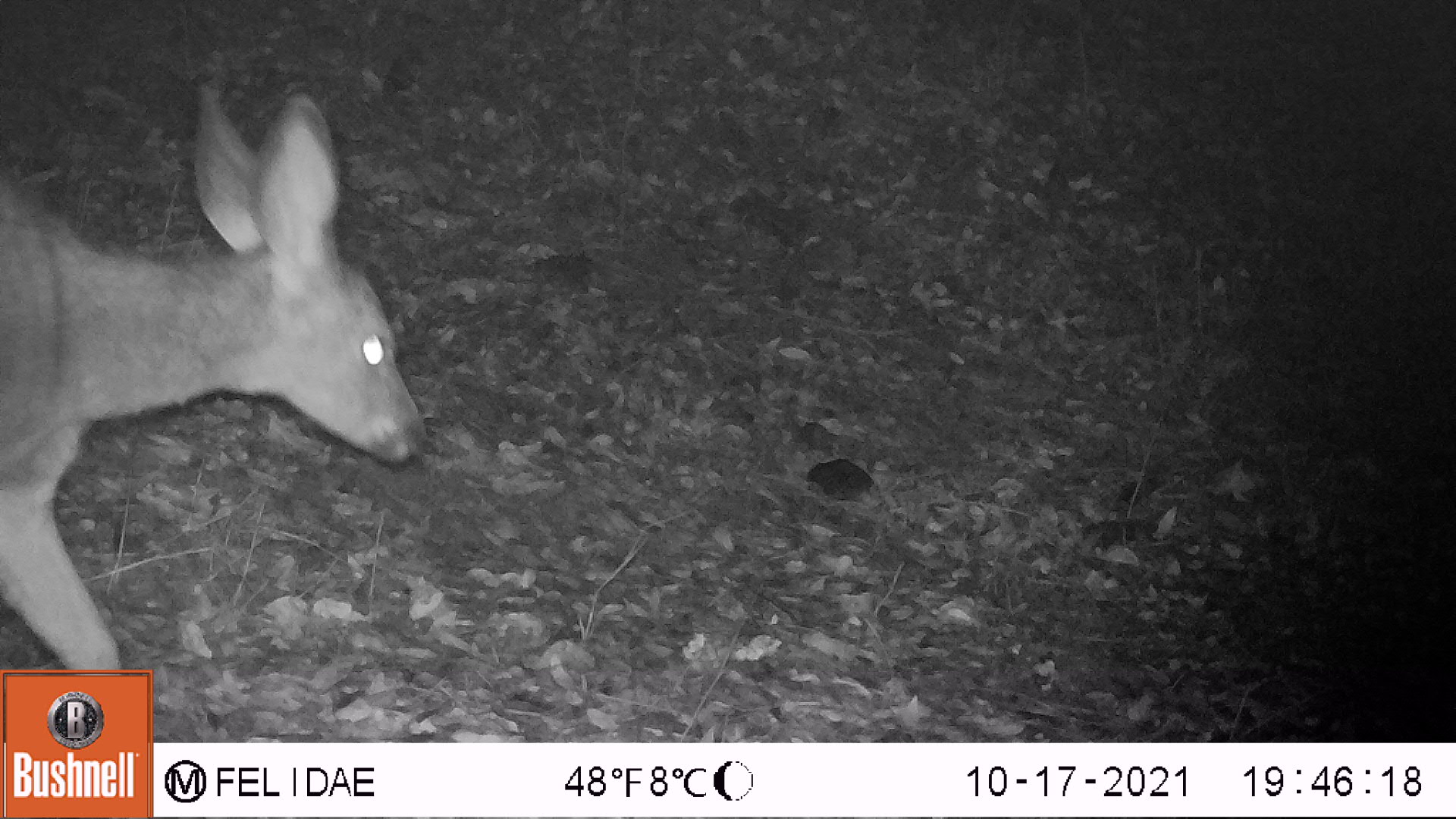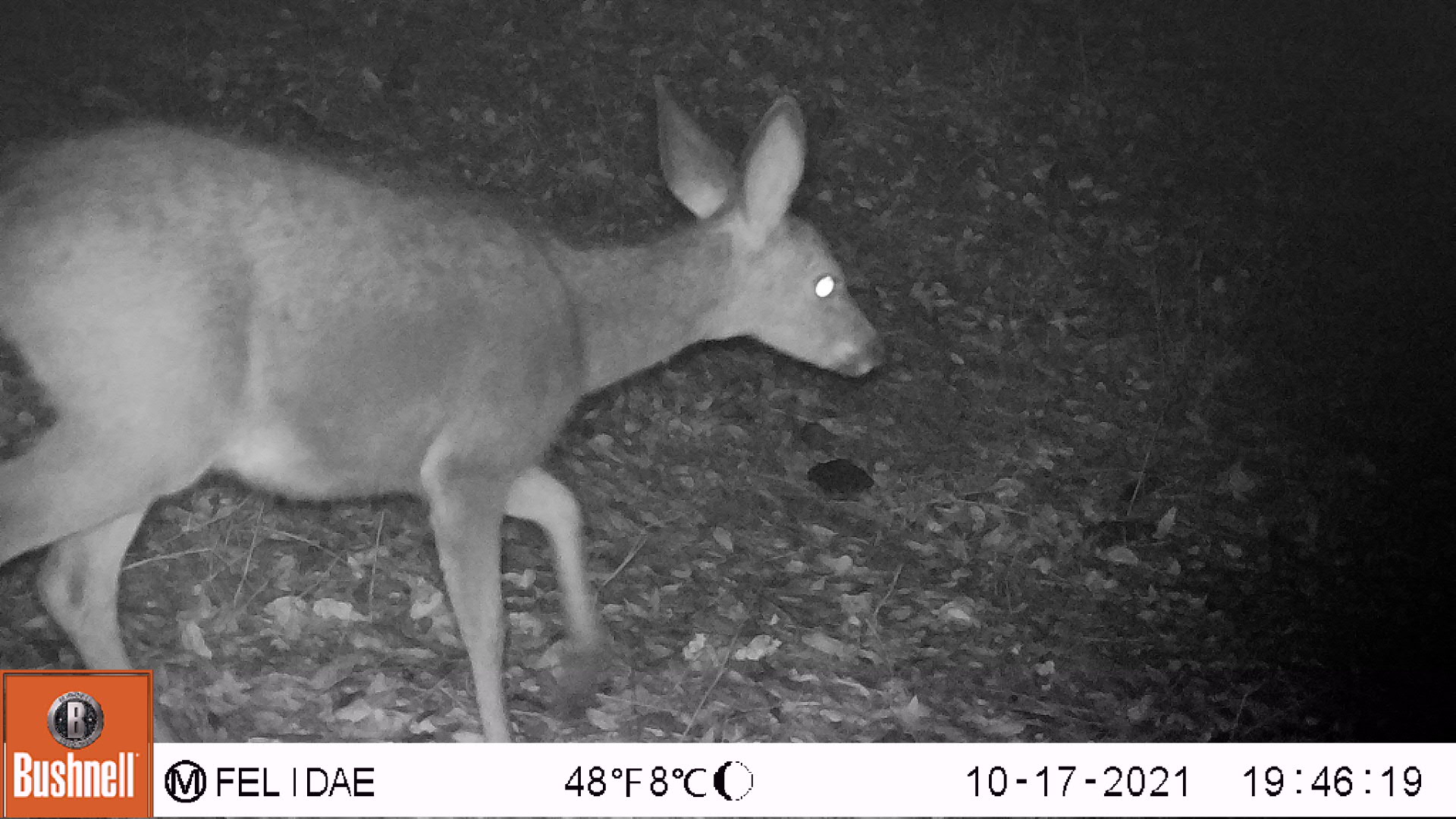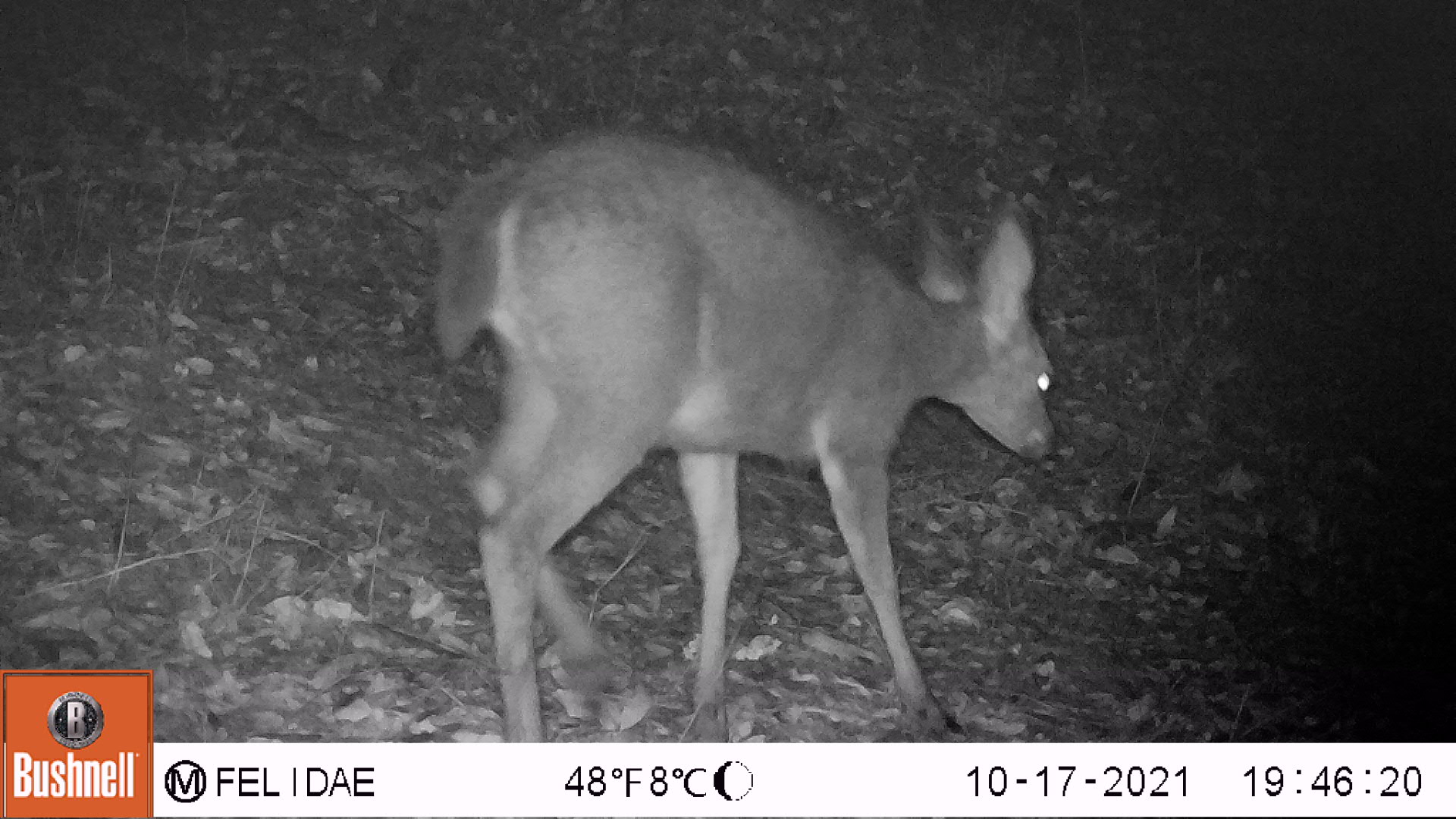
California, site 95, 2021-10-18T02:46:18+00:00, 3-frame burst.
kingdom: Animalia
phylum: Chordata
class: Mammalia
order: Artiodactyla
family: Cervidae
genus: Odocoileus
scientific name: Odocoileus hemionus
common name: mule deer